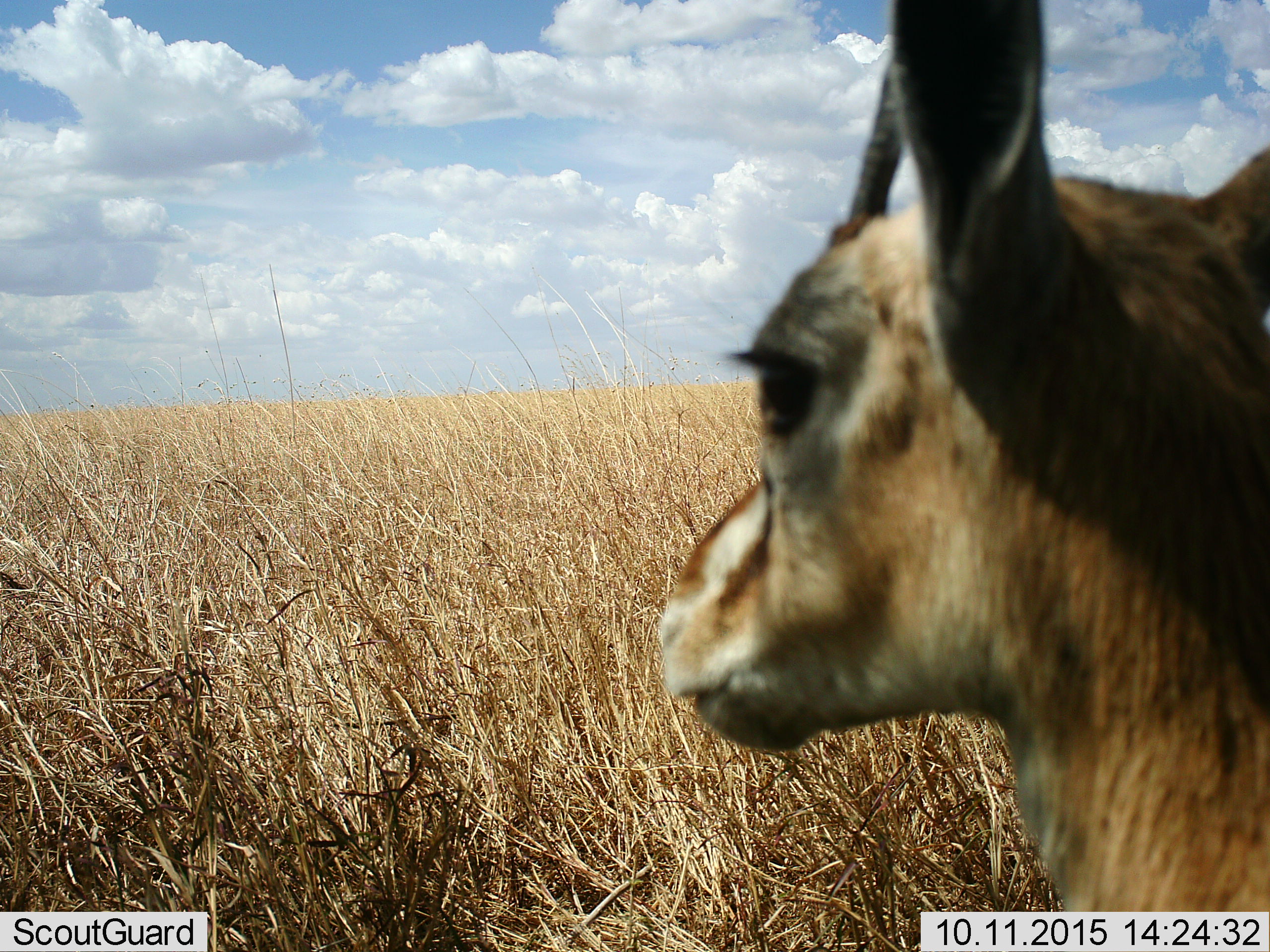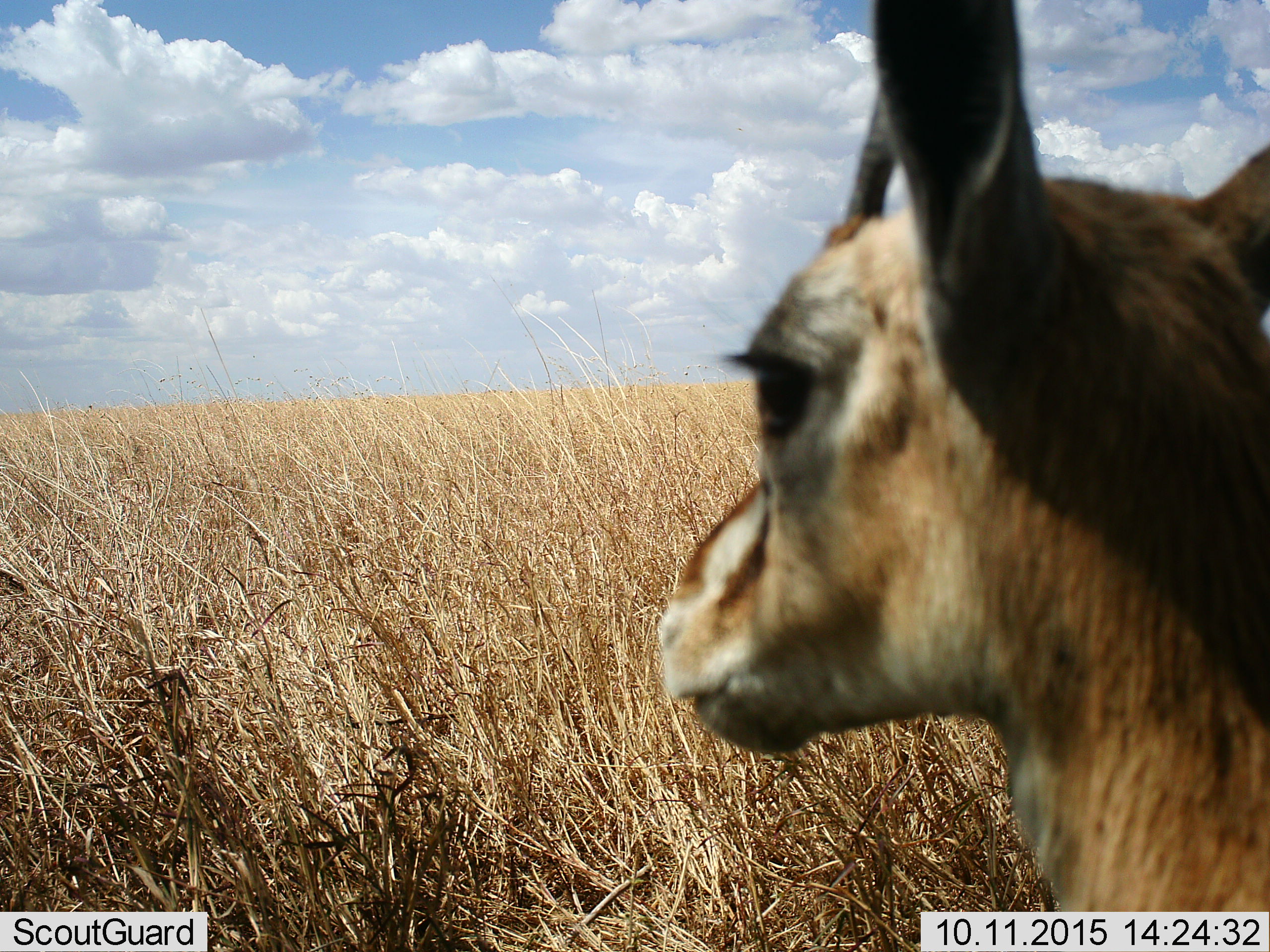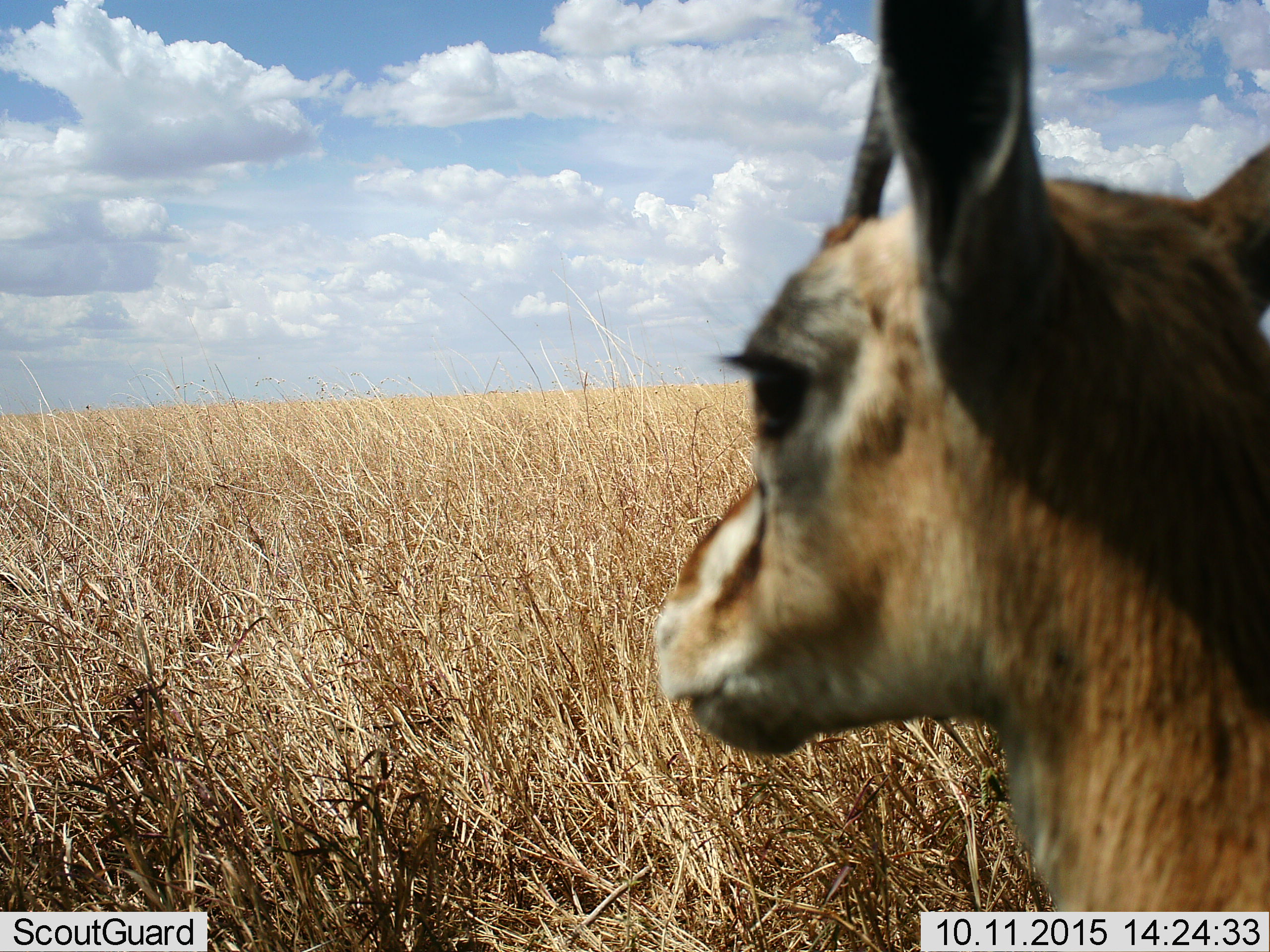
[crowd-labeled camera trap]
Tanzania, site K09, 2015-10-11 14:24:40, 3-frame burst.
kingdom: Animalia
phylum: Chordata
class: Mammalia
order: Artiodactyla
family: Bovidae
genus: Eudorcas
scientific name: Eudorcas thomsonii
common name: thomson's gazelle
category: gazellethomsons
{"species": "gazellethomsons (thomson's gazelle) (Eudorcas thomsonii)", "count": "1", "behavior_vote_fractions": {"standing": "100%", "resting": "0%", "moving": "0%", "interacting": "0%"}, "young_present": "0%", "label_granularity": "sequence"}